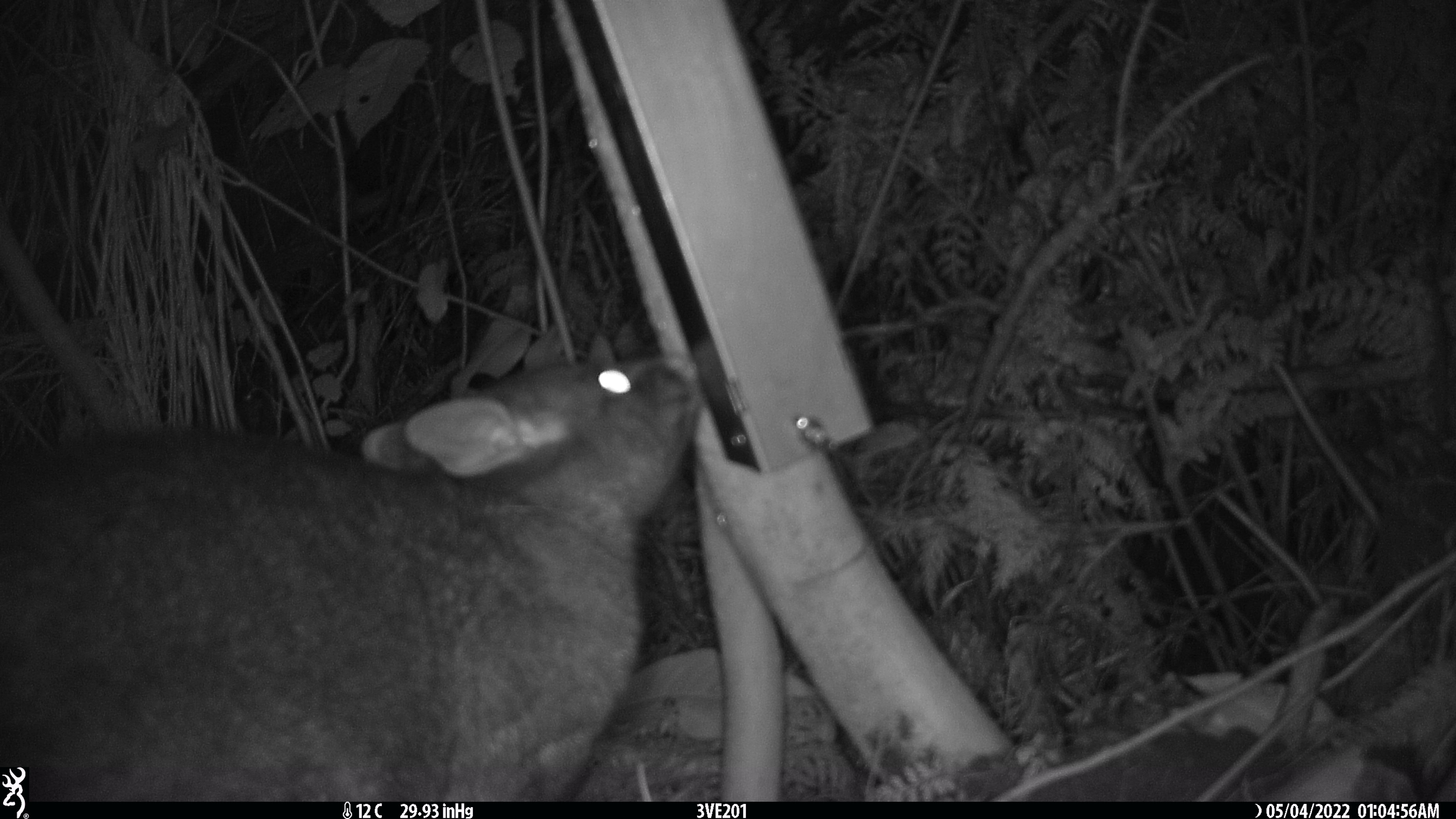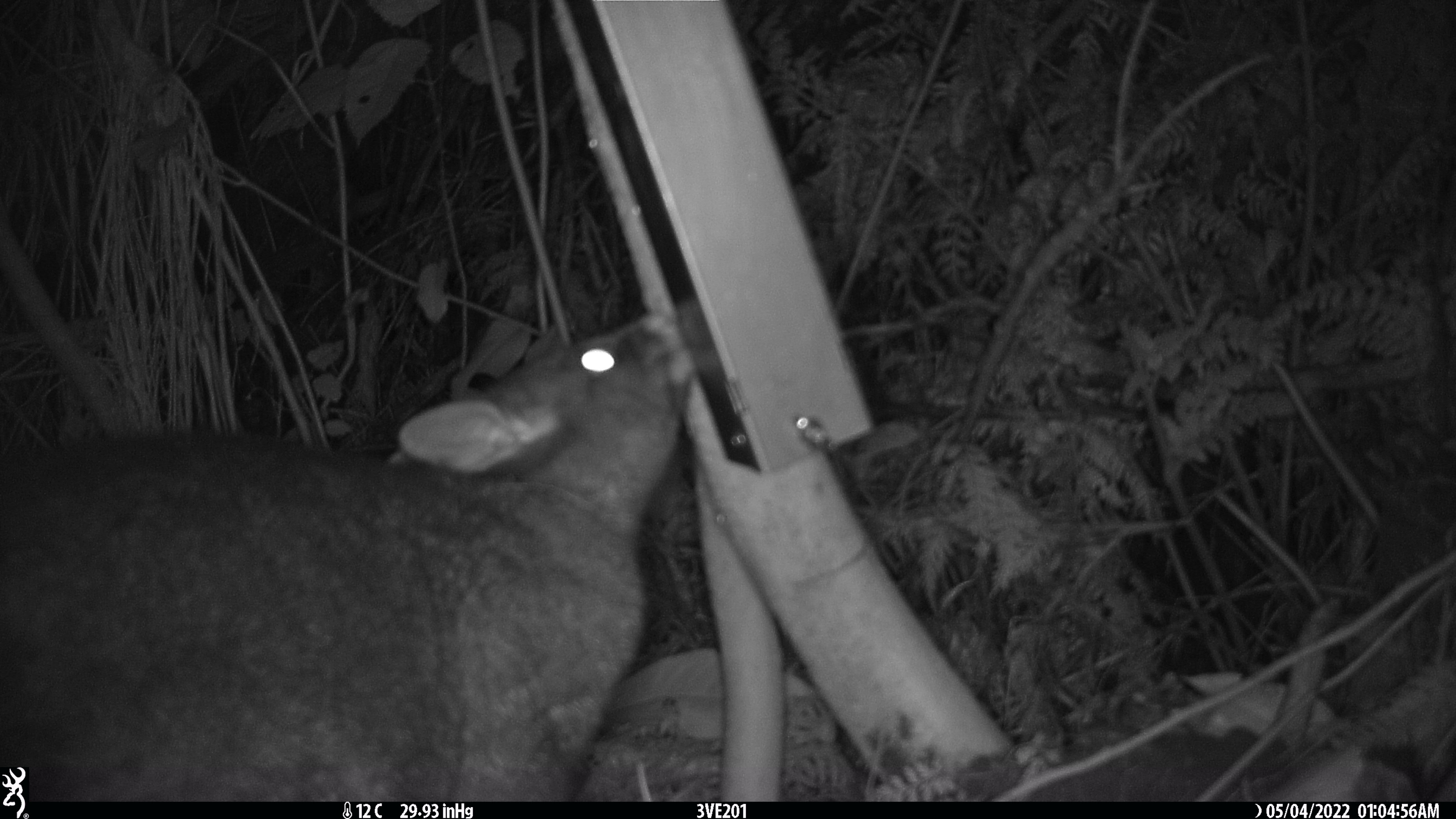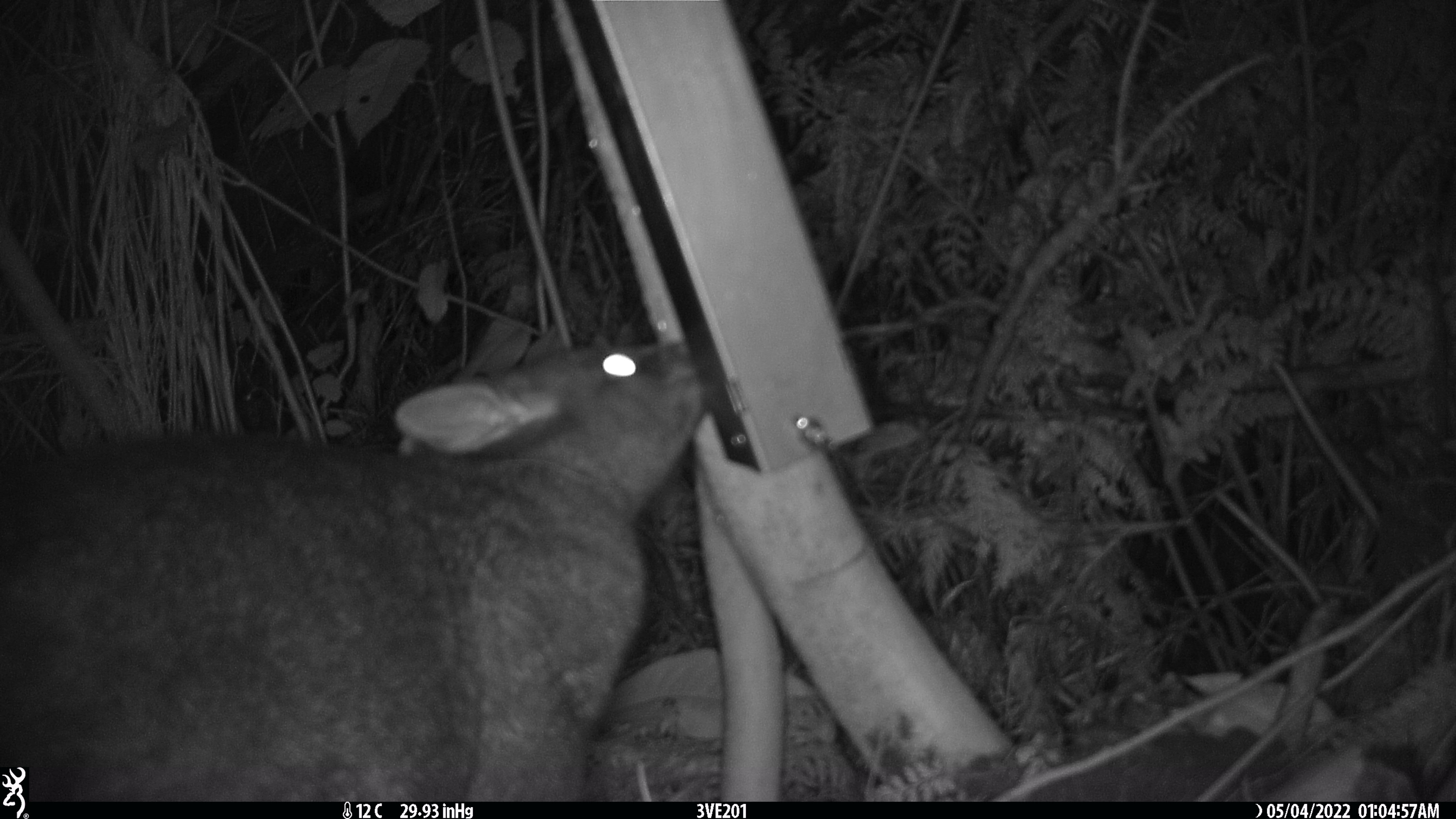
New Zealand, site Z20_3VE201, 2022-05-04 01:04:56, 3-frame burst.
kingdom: Animalia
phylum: Chordata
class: Mammalia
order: Diprotodontia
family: Phalangeridae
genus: Trichosurus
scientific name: Trichosurus vulpecula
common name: common brushtail possum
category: possum